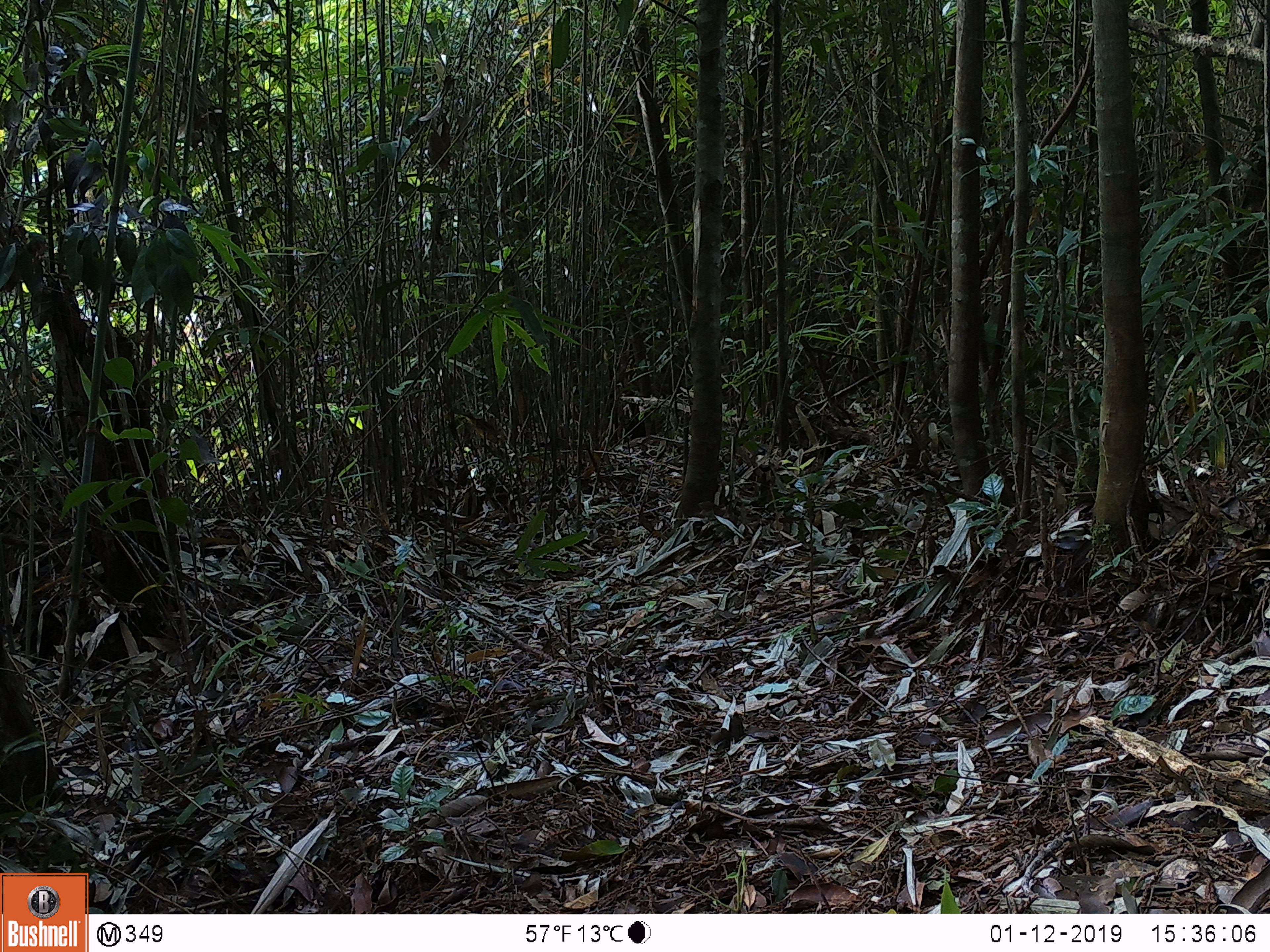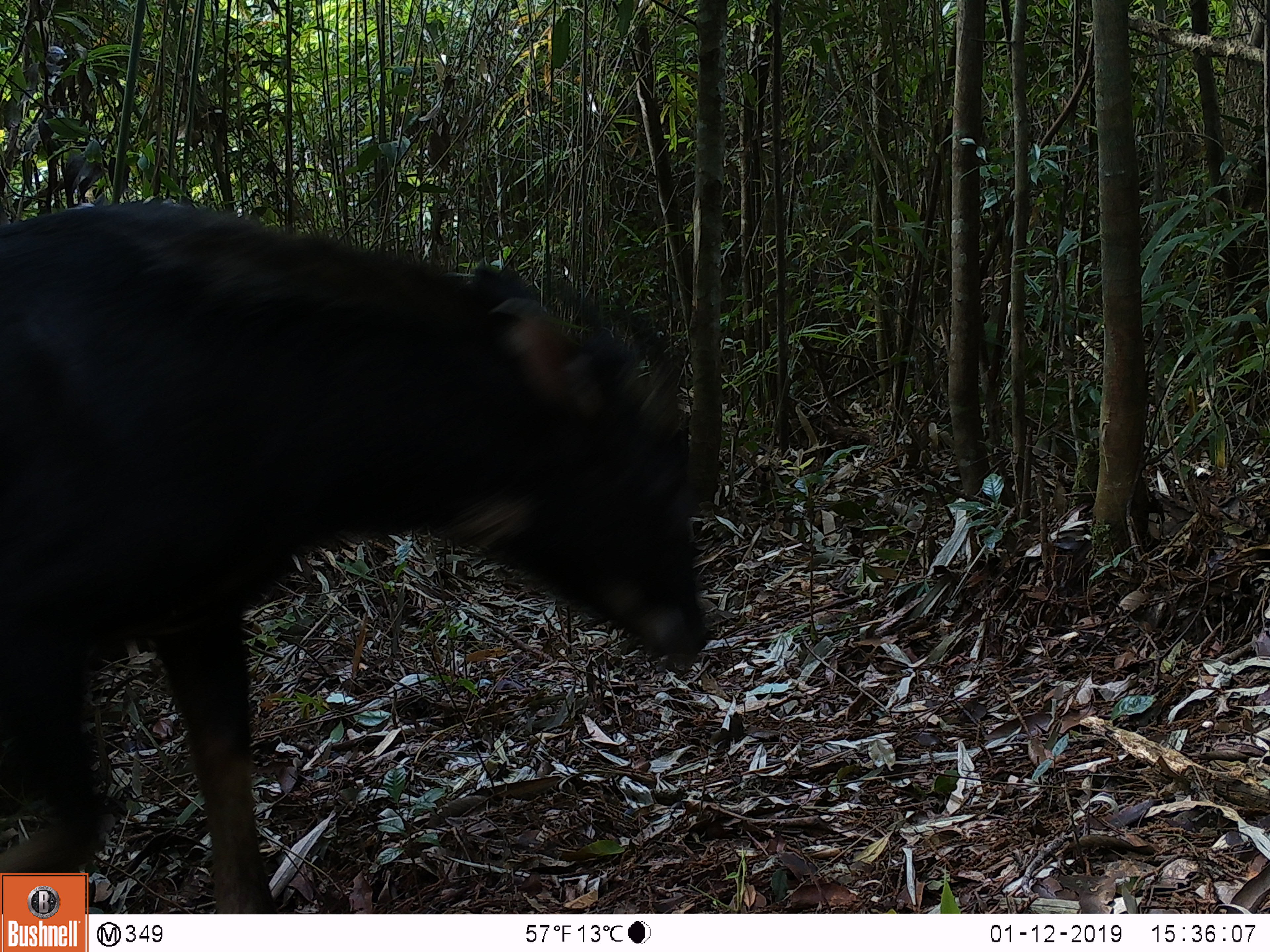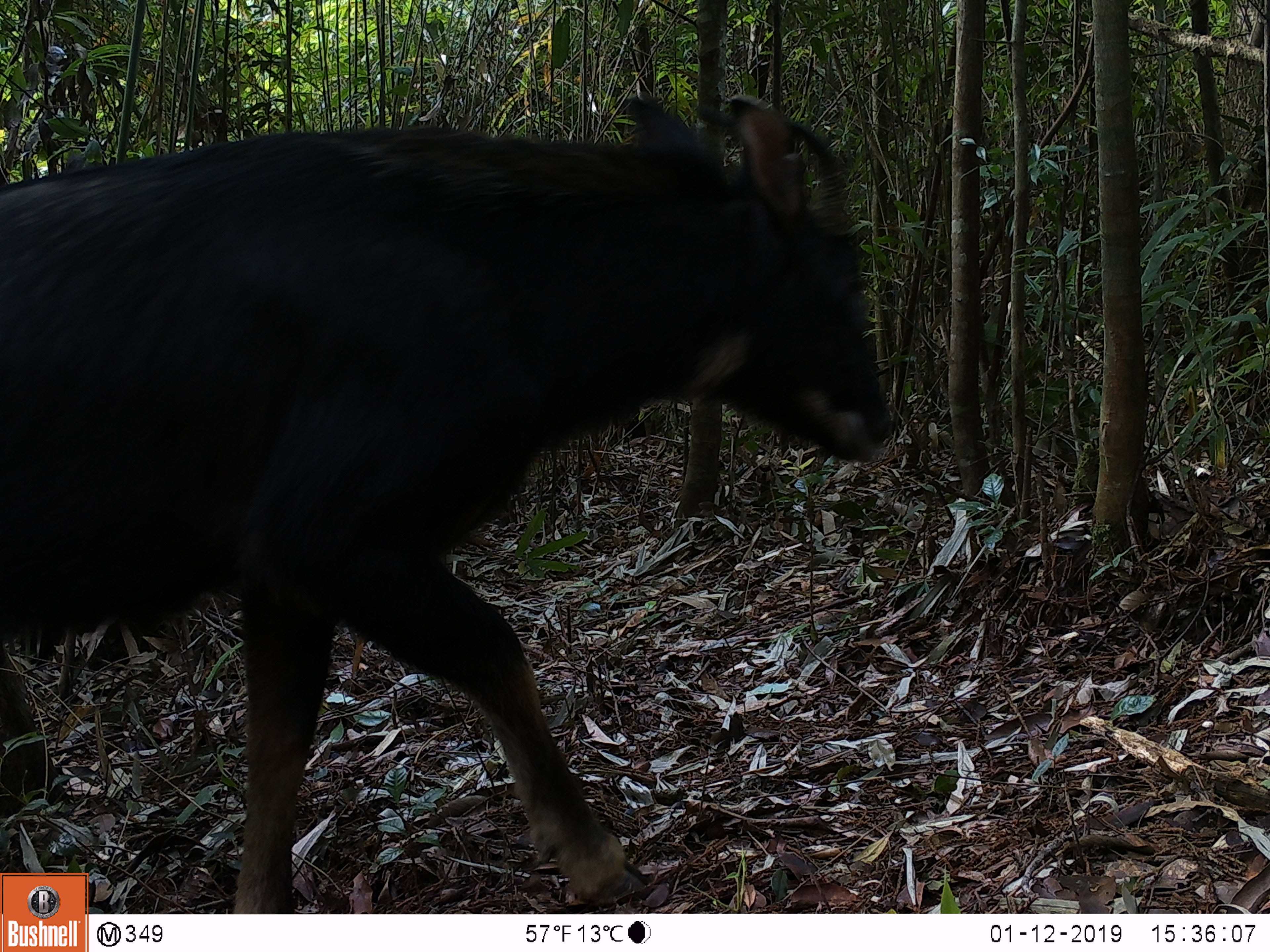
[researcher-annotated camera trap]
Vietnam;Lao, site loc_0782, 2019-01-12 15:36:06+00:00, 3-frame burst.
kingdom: Animalia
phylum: Chordata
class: Mammalia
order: Artiodactyla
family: Bovidae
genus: Capricornis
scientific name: Capricornis sumatraensis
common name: chinese serow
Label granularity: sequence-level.